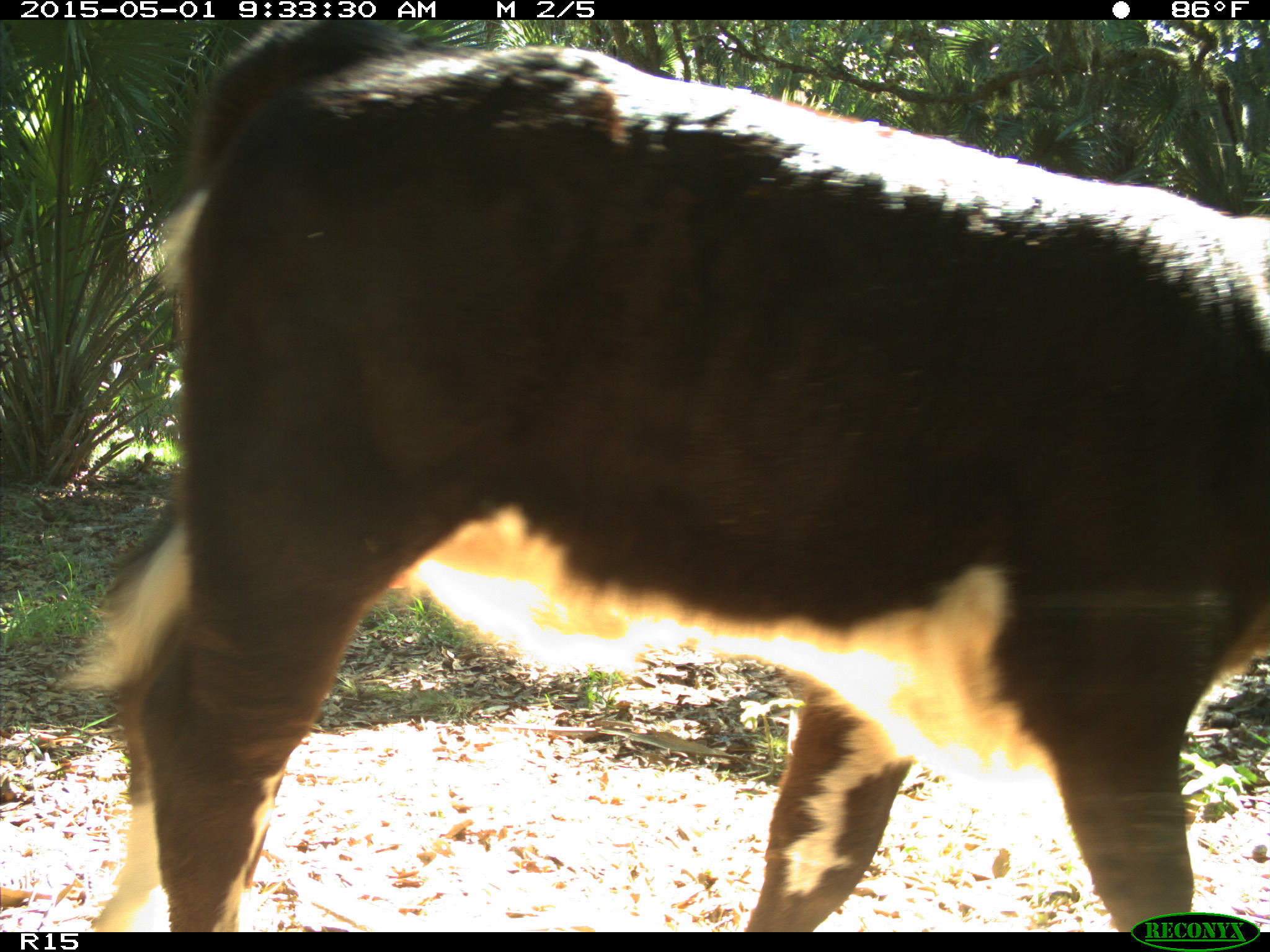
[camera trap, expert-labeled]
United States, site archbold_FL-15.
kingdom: Animalia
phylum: Chordata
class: Mammalia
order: Artiodactyla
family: Bovidae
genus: Bos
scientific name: Bos taurus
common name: domestic cow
Bos taurus (domestic cow).